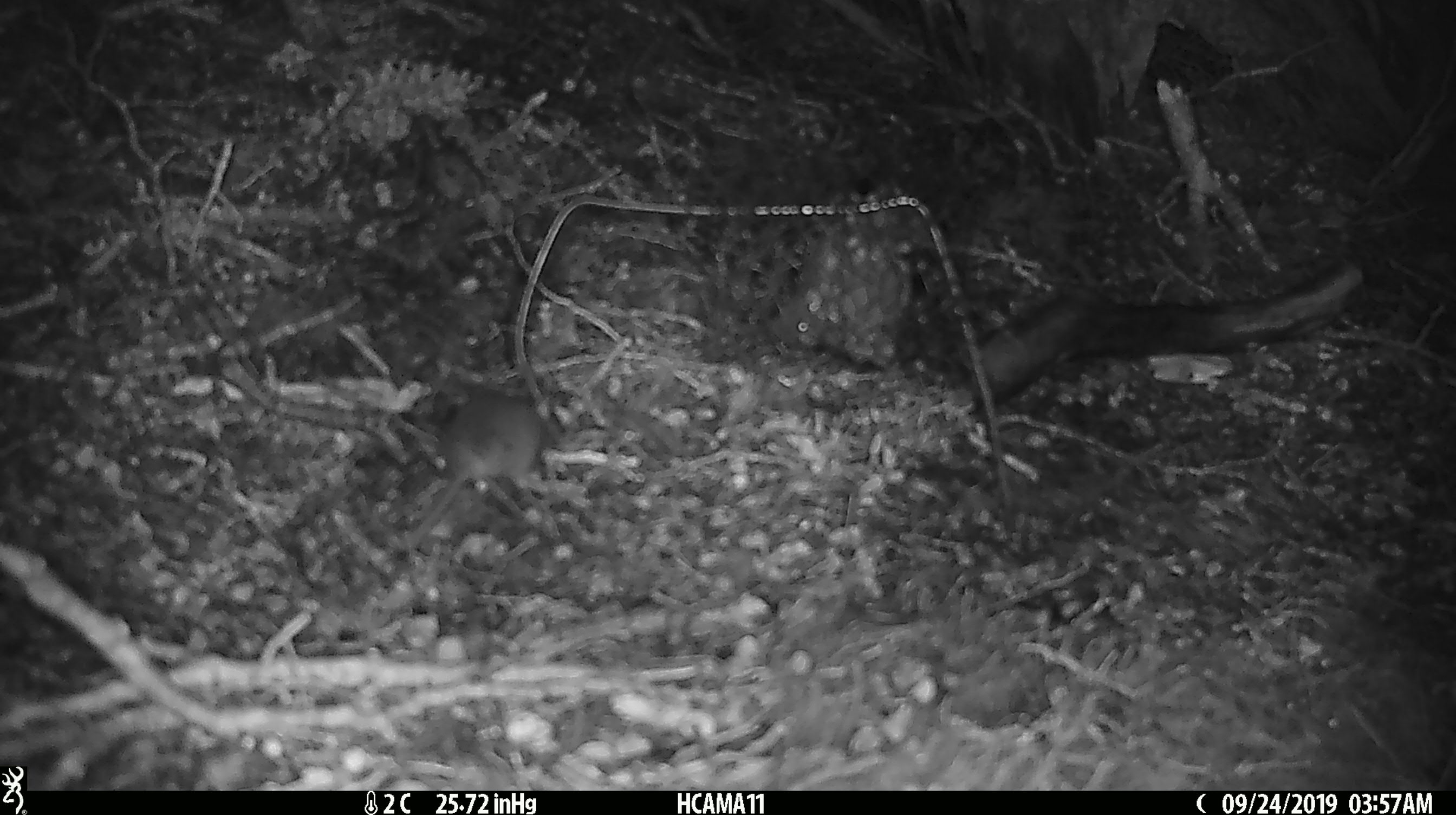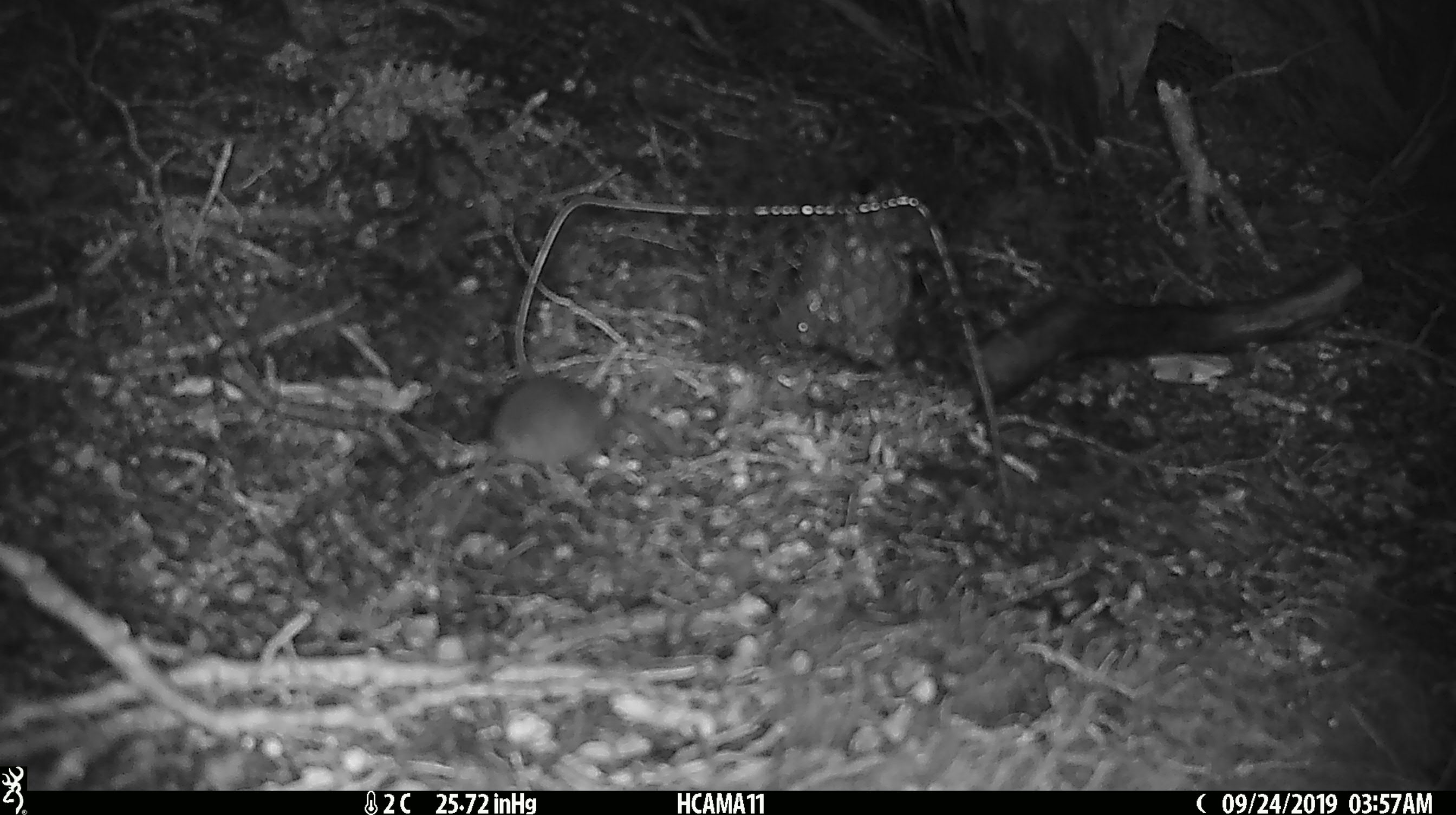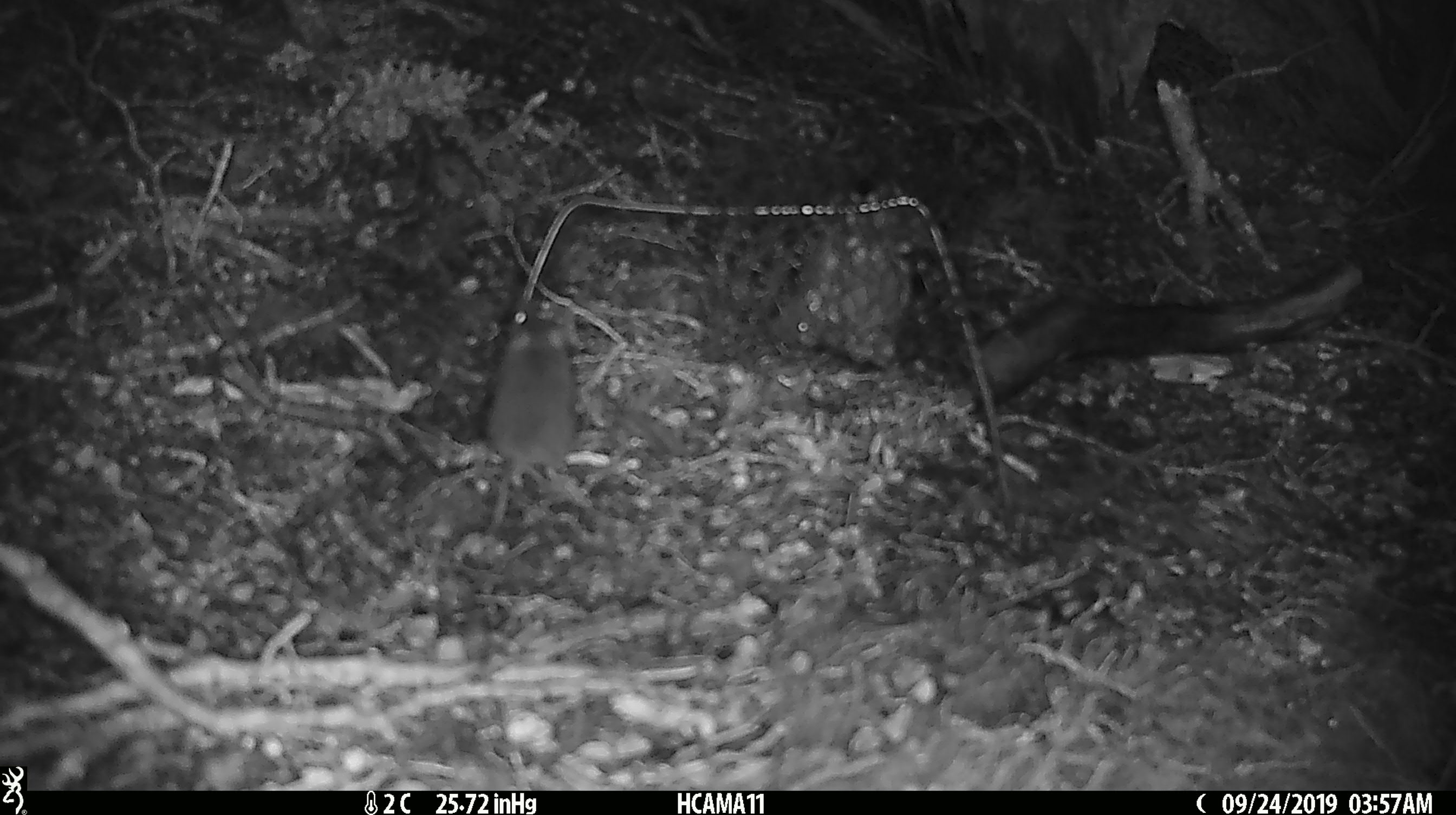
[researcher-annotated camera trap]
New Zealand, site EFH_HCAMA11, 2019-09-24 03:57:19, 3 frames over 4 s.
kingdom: Animalia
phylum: Chordata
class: Mammalia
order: Rodentia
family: Muridae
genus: Mus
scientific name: Mus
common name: mouse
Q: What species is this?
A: Mouse (Mus).